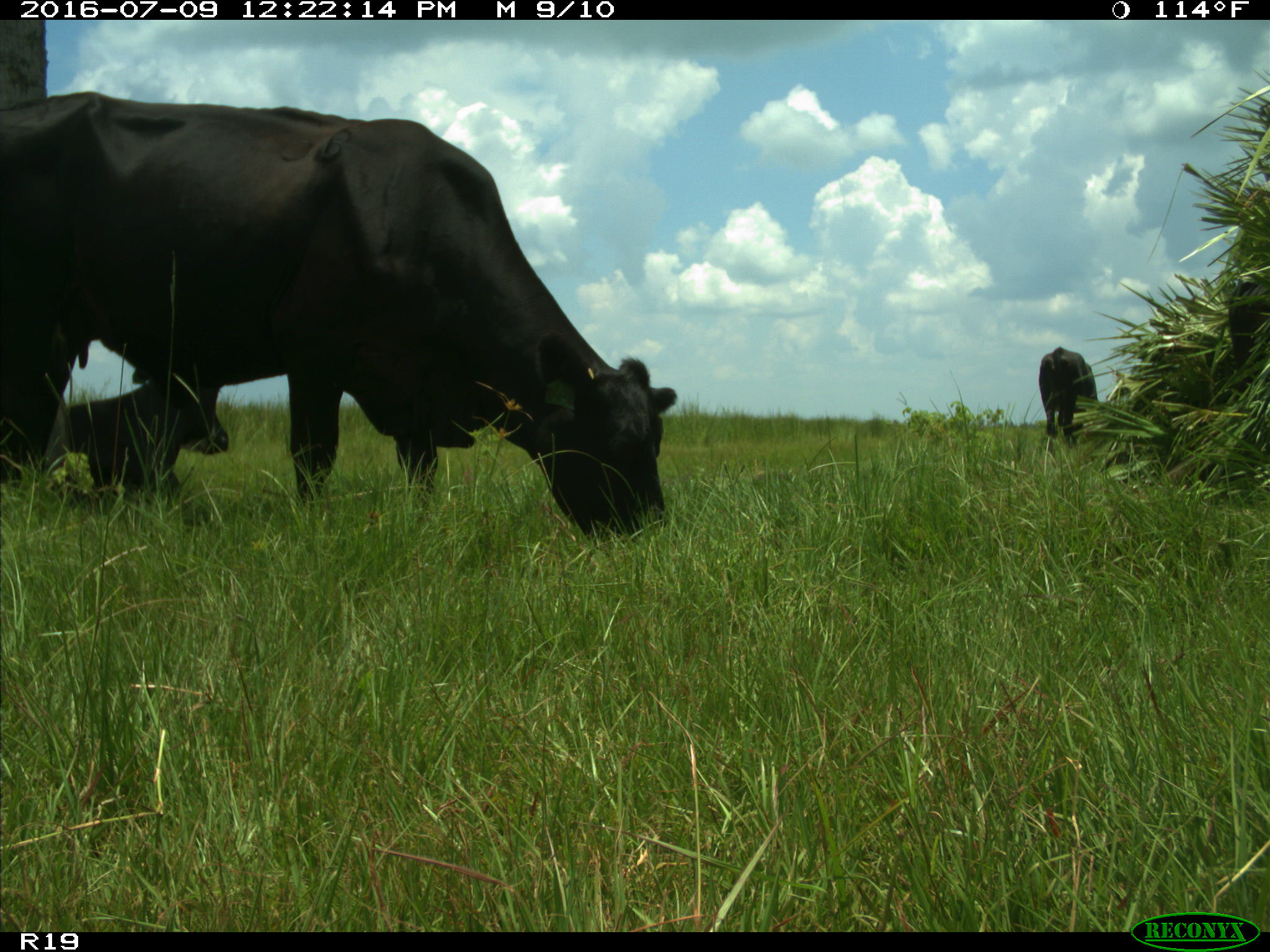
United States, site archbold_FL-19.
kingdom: Animalia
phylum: Chordata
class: Mammalia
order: Artiodactyla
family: Bovidae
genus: Bos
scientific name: Bos taurus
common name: domestic cow